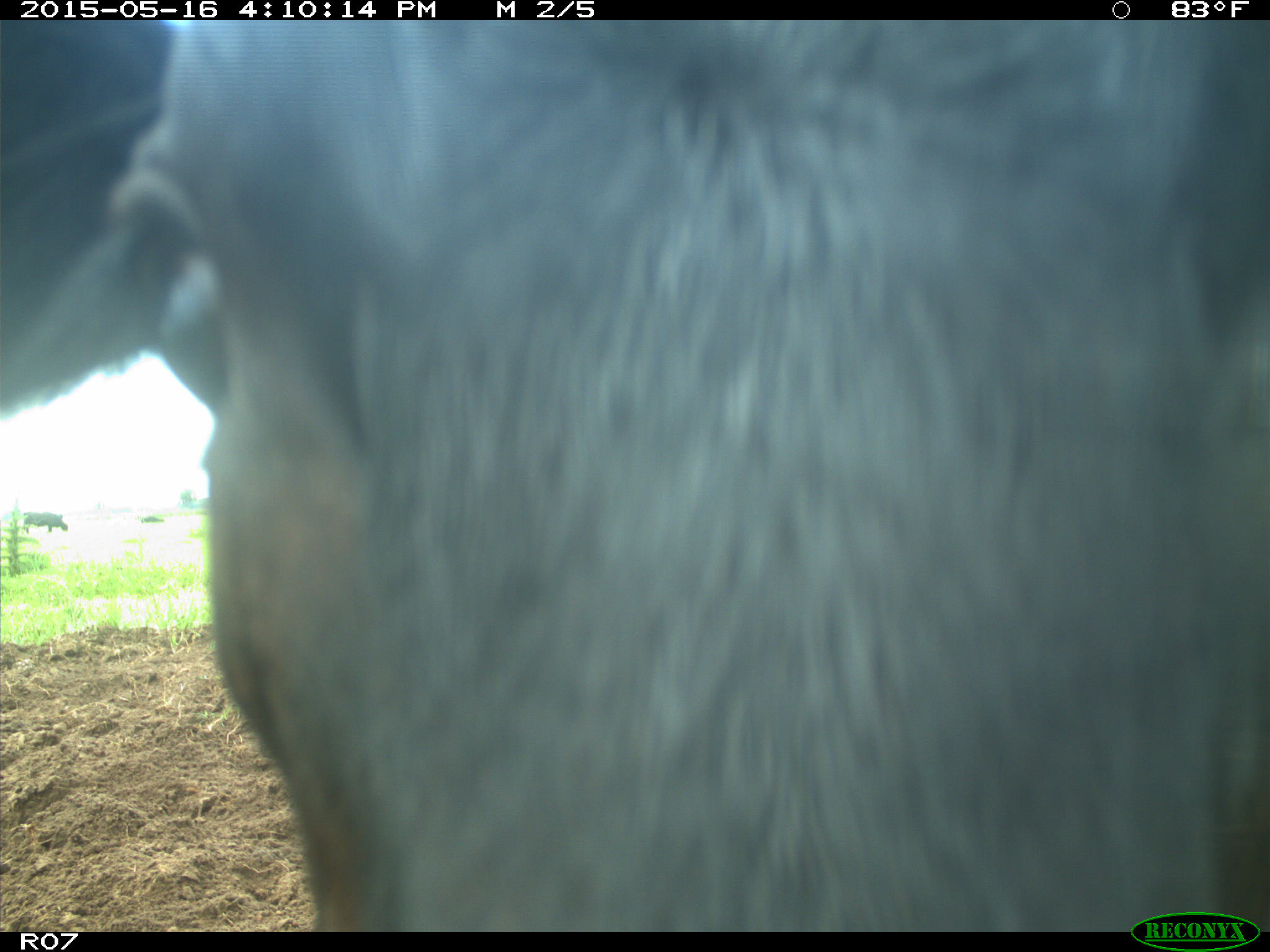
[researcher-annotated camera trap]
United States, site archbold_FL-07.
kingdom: Animalia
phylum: Chordata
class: Mammalia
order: Artiodactyla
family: Bovidae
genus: Bos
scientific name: Bos taurus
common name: domestic cow